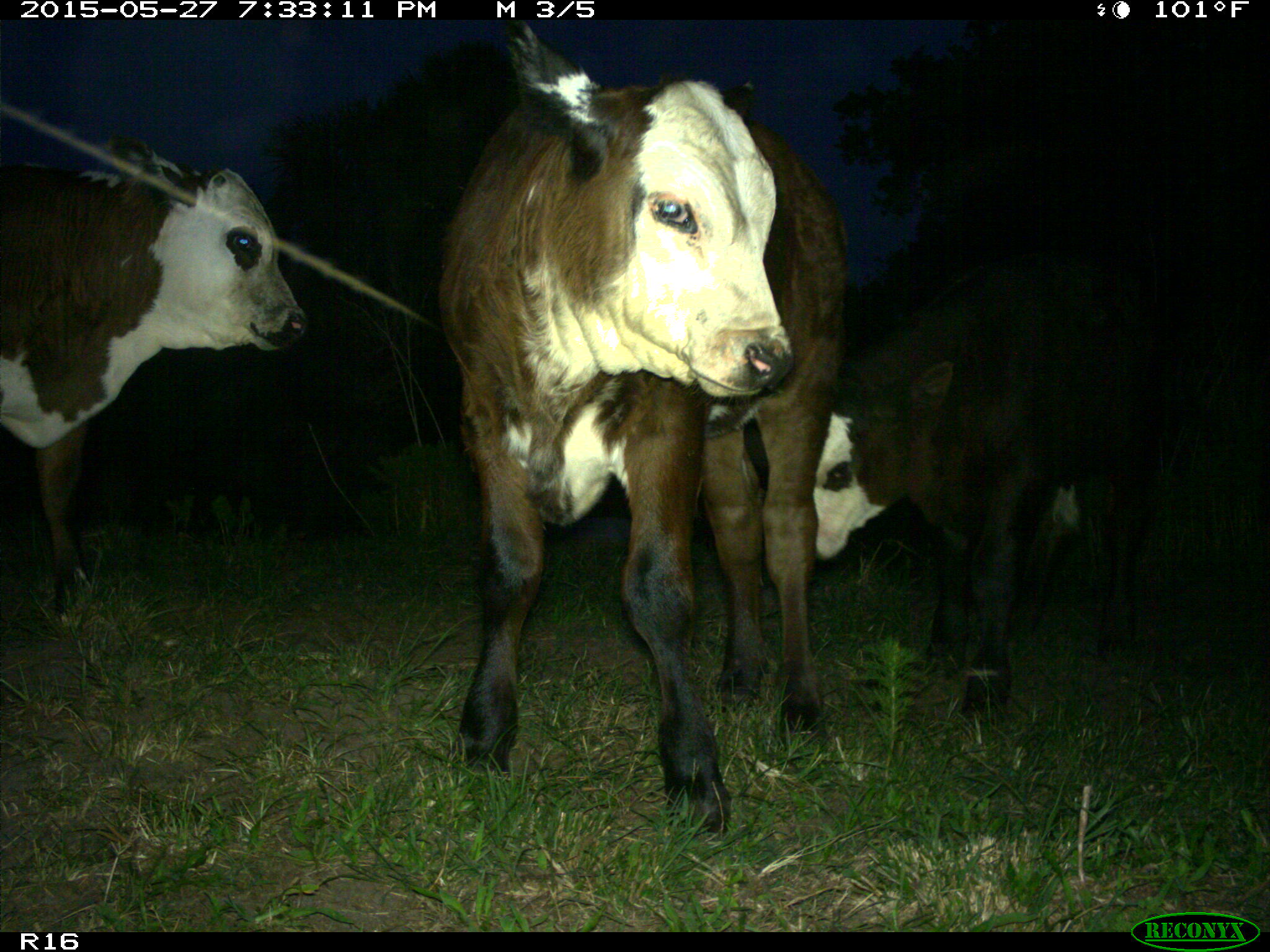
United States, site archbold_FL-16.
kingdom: Animalia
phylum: Chordata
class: Mammalia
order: Artiodactyla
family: Bovidae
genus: Bos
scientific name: Bos taurus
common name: domestic cow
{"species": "Bos taurus (domestic cow)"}